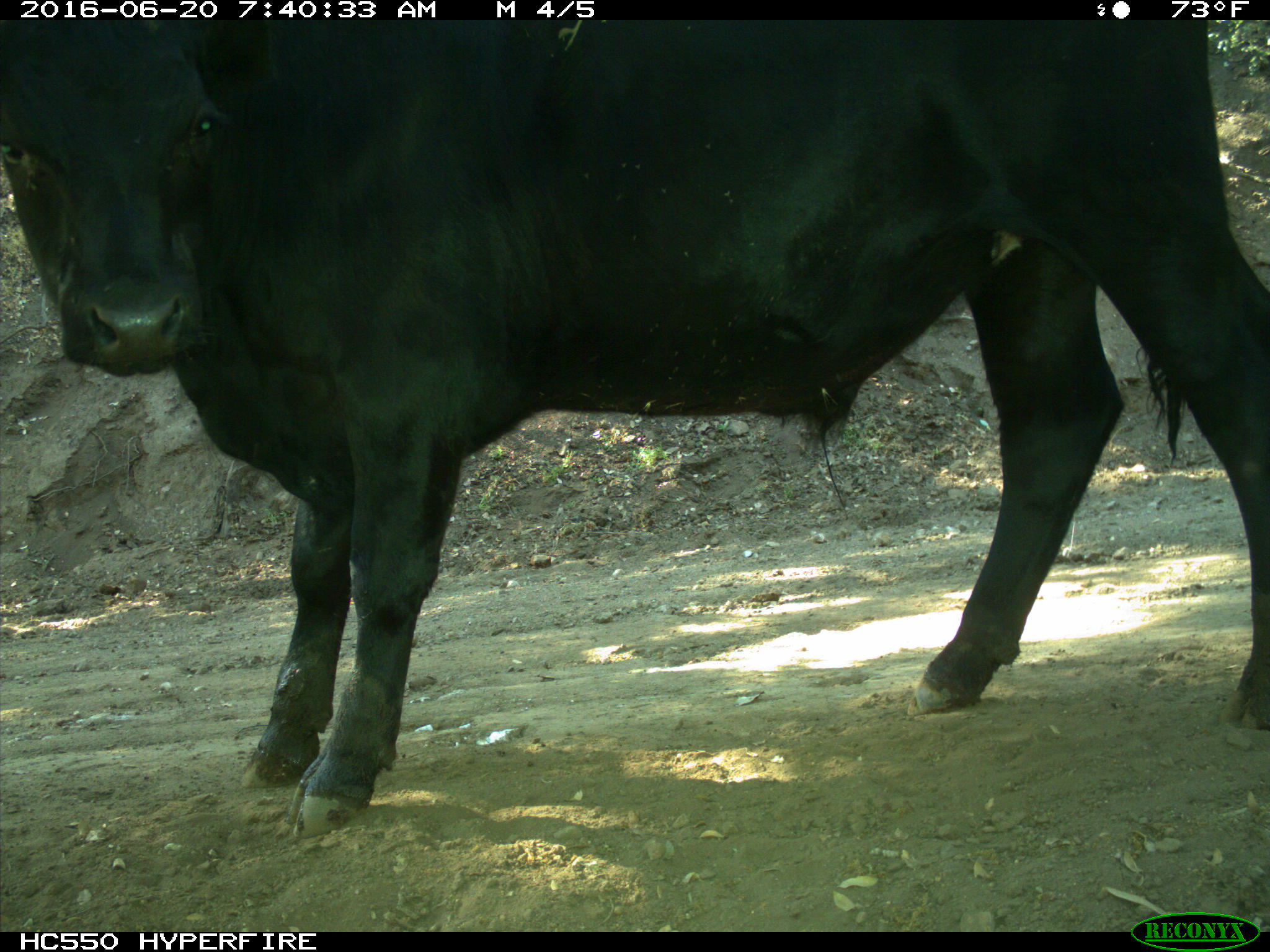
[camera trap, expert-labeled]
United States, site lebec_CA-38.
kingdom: Animalia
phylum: Chordata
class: Mammalia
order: Artiodactyla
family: Bovidae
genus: Bos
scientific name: Bos taurus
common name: domestic cow